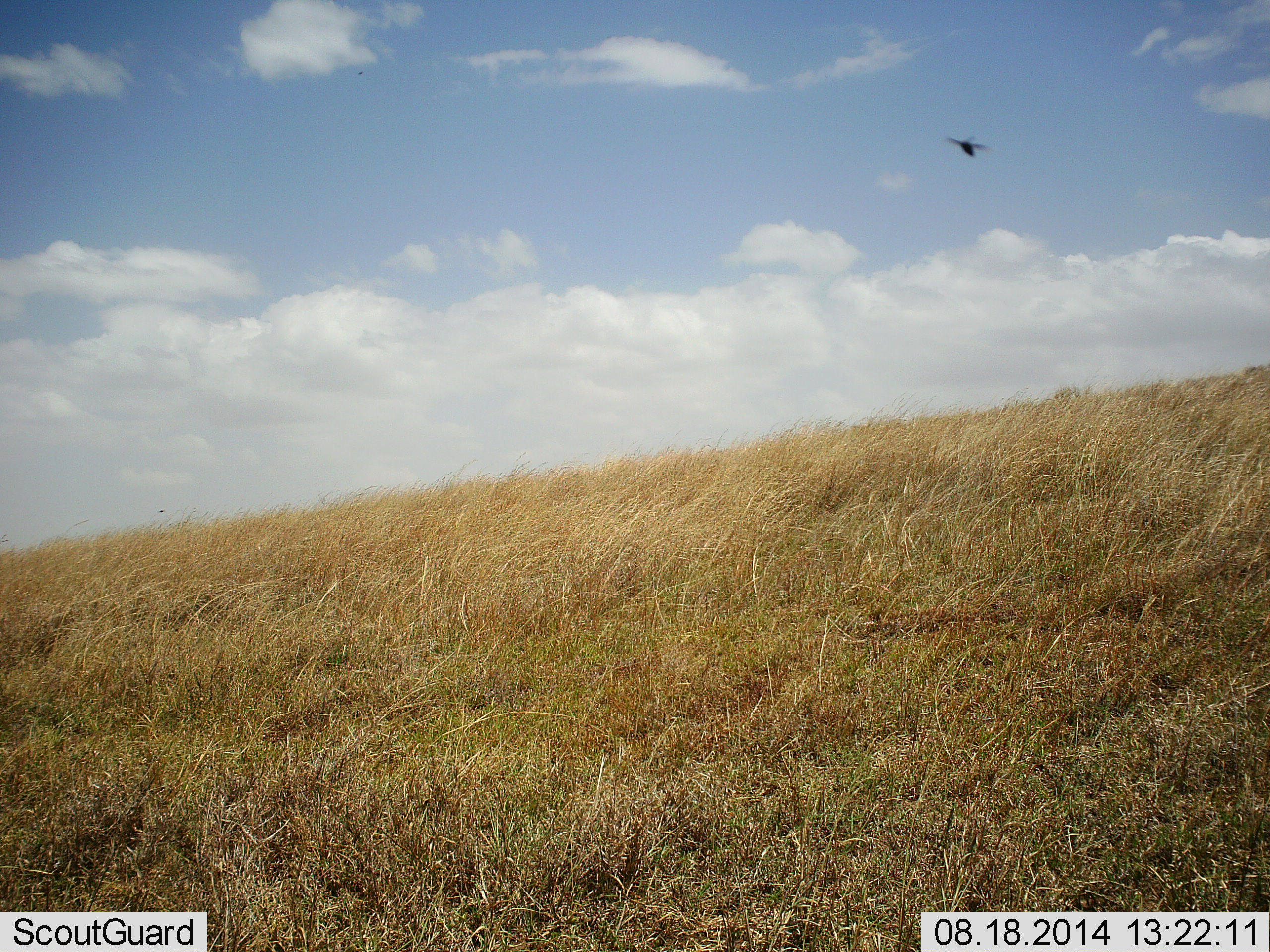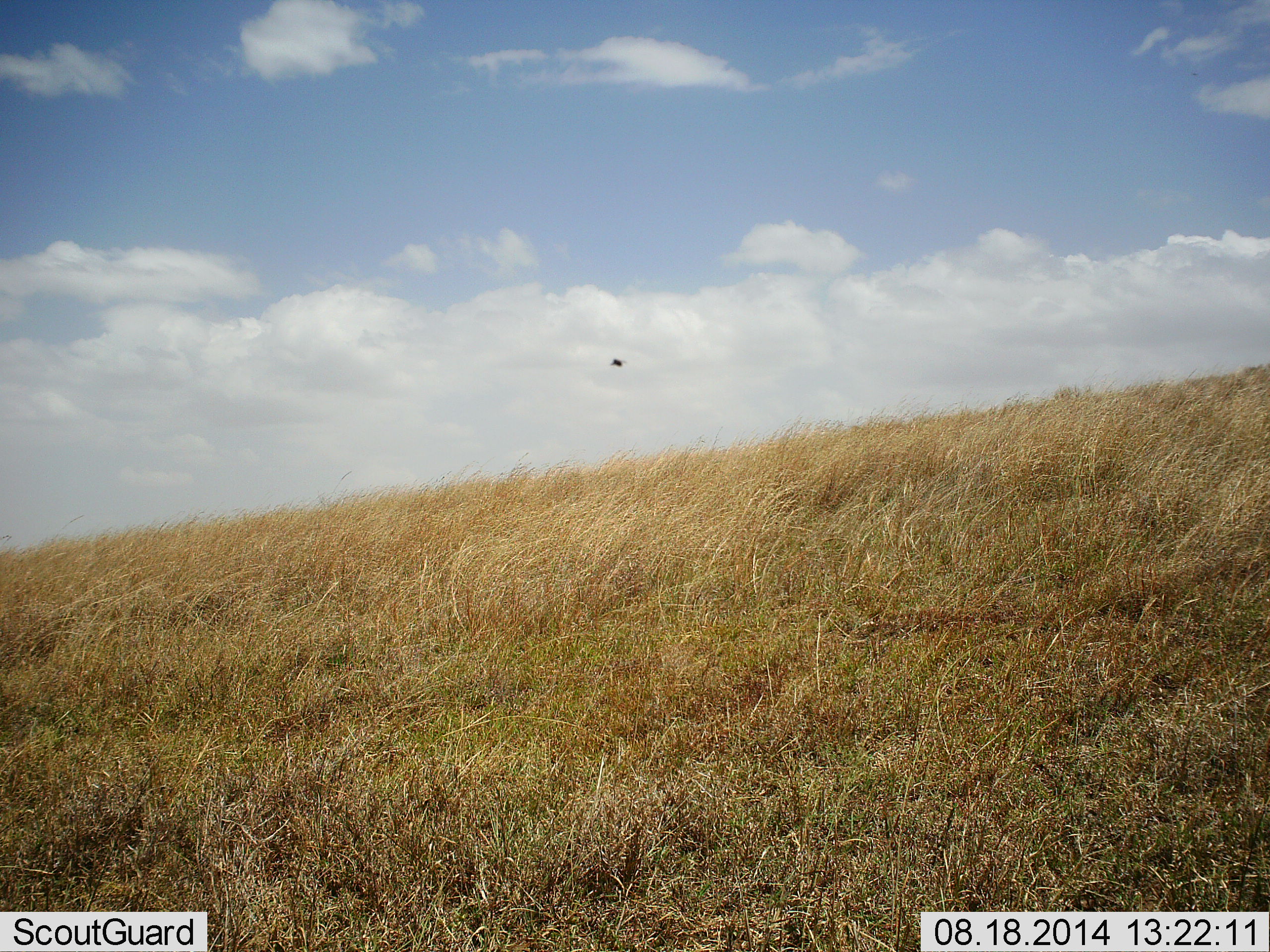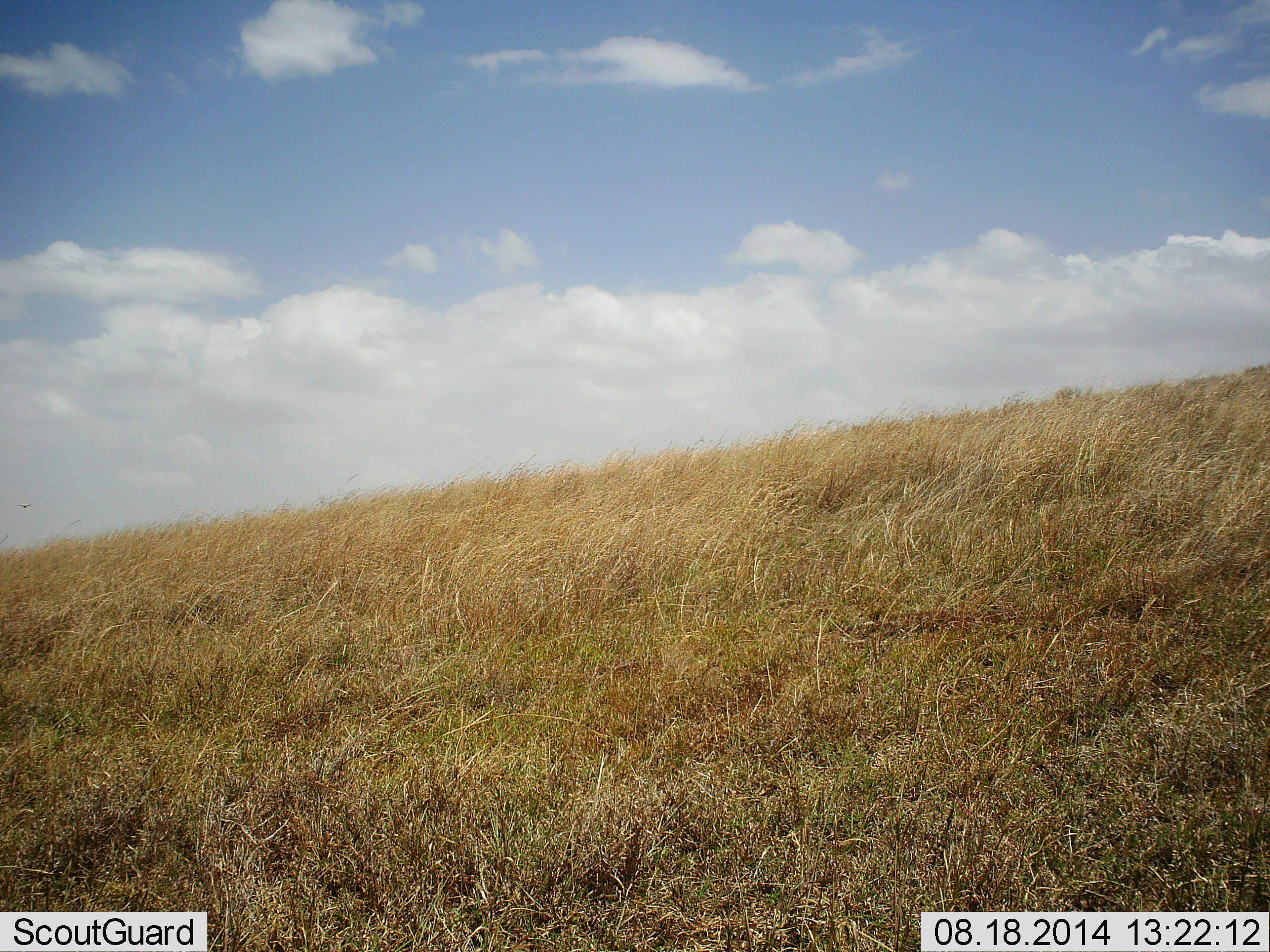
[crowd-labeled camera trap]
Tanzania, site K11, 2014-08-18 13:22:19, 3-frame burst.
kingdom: Animalia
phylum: Chordata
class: Aves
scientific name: Aves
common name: bird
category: otherbird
Otherbird (bird) (Aves), count 1. Behavior (volunteer vote fractions): standing 0%, resting 0%, moving 100%, interacting 0%. Young present (vote fraction): 0%. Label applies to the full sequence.